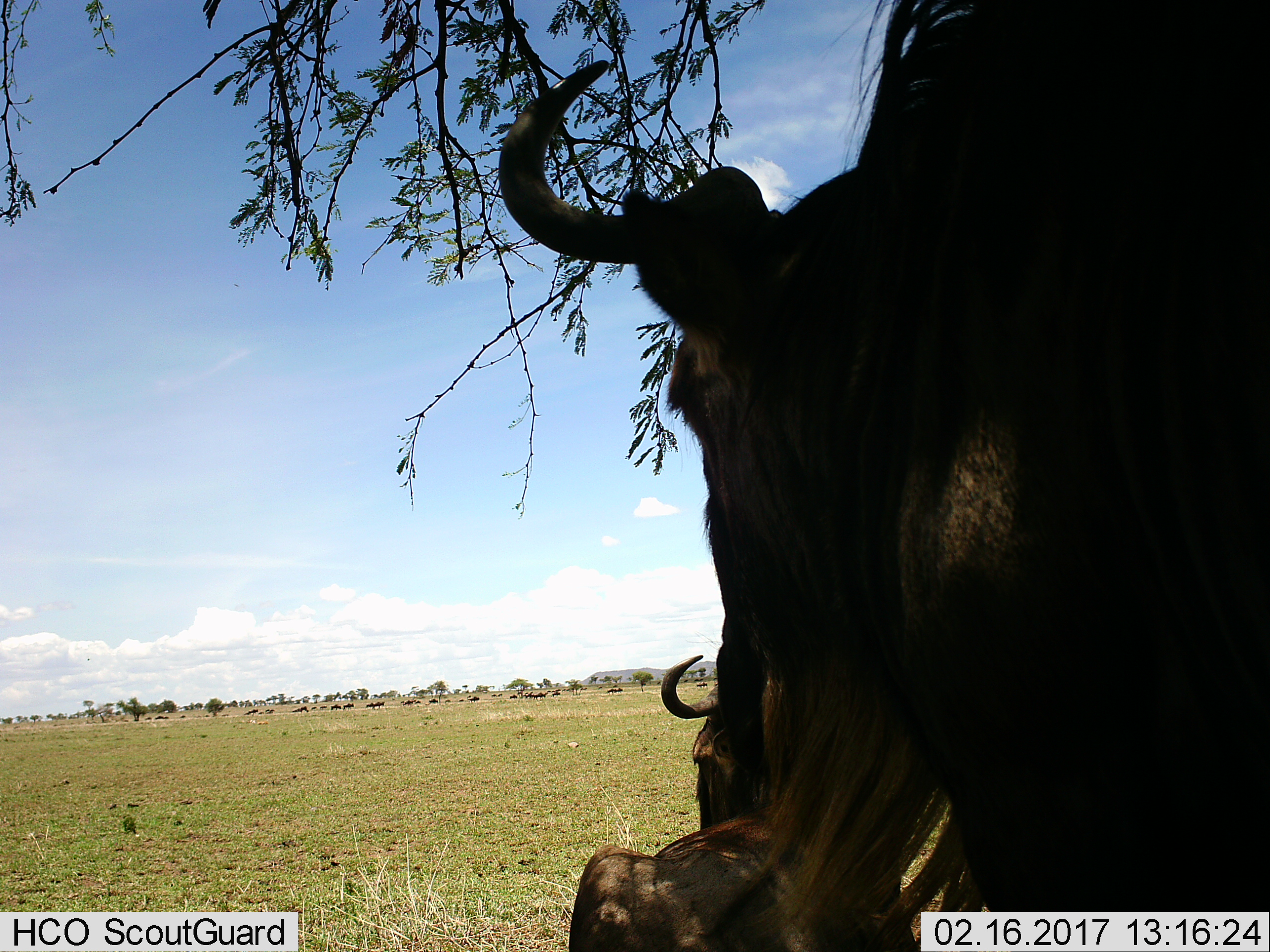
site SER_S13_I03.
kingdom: Animalia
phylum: Chordata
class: Mammalia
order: Artiodactyla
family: Bovidae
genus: Connochaetes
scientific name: Connochaetes taurinus taurinus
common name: blue wildebeest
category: wildebeestblue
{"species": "wildebeestblue (blue wildebeest) (Connochaetes taurinus taurinus)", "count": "11-50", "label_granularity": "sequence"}